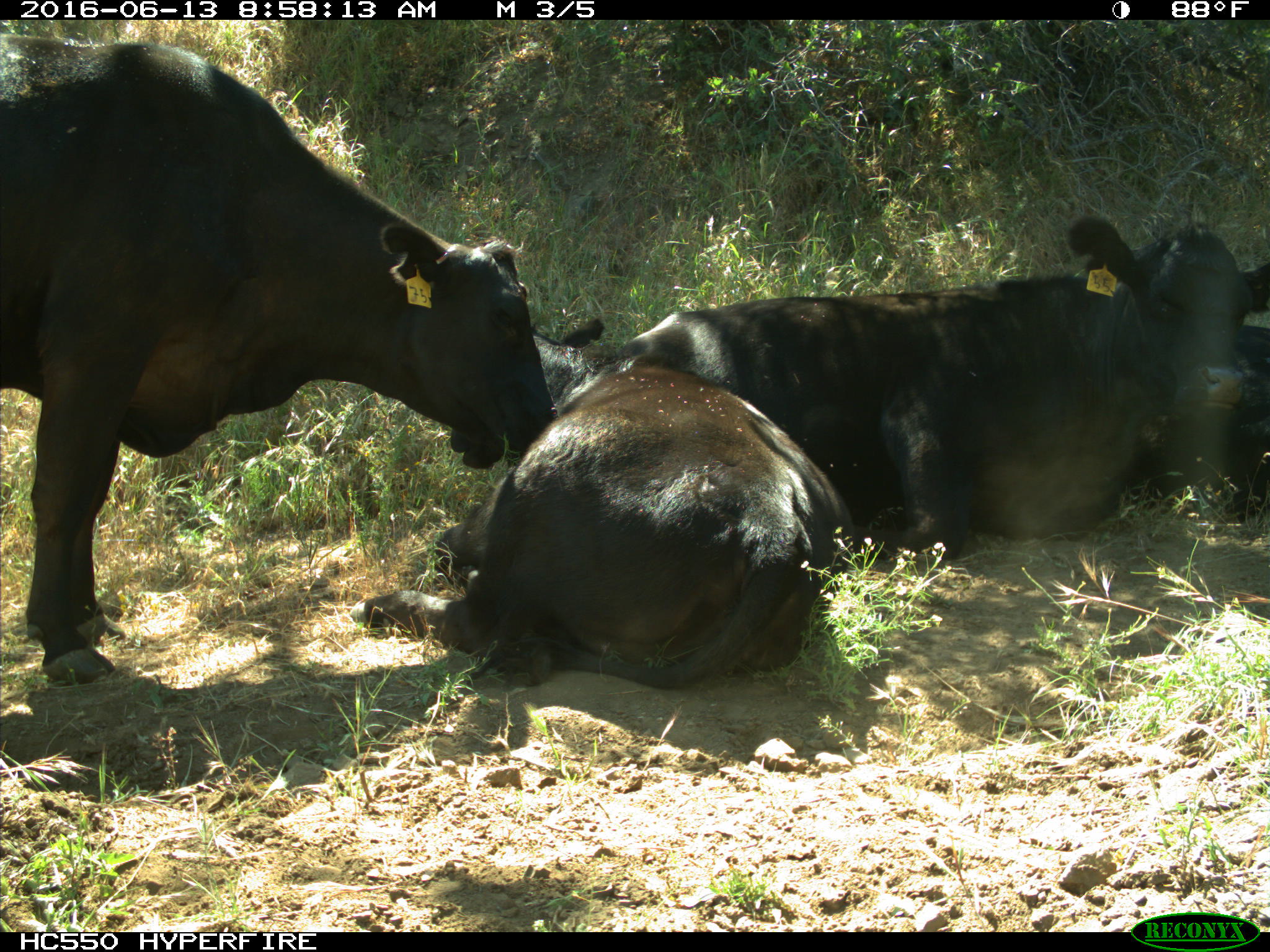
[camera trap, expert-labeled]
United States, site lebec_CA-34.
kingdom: Animalia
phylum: Chordata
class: Mammalia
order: Artiodactyla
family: Bovidae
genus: Bos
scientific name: Bos taurus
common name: domestic cow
Bos taurus (domestic cow).